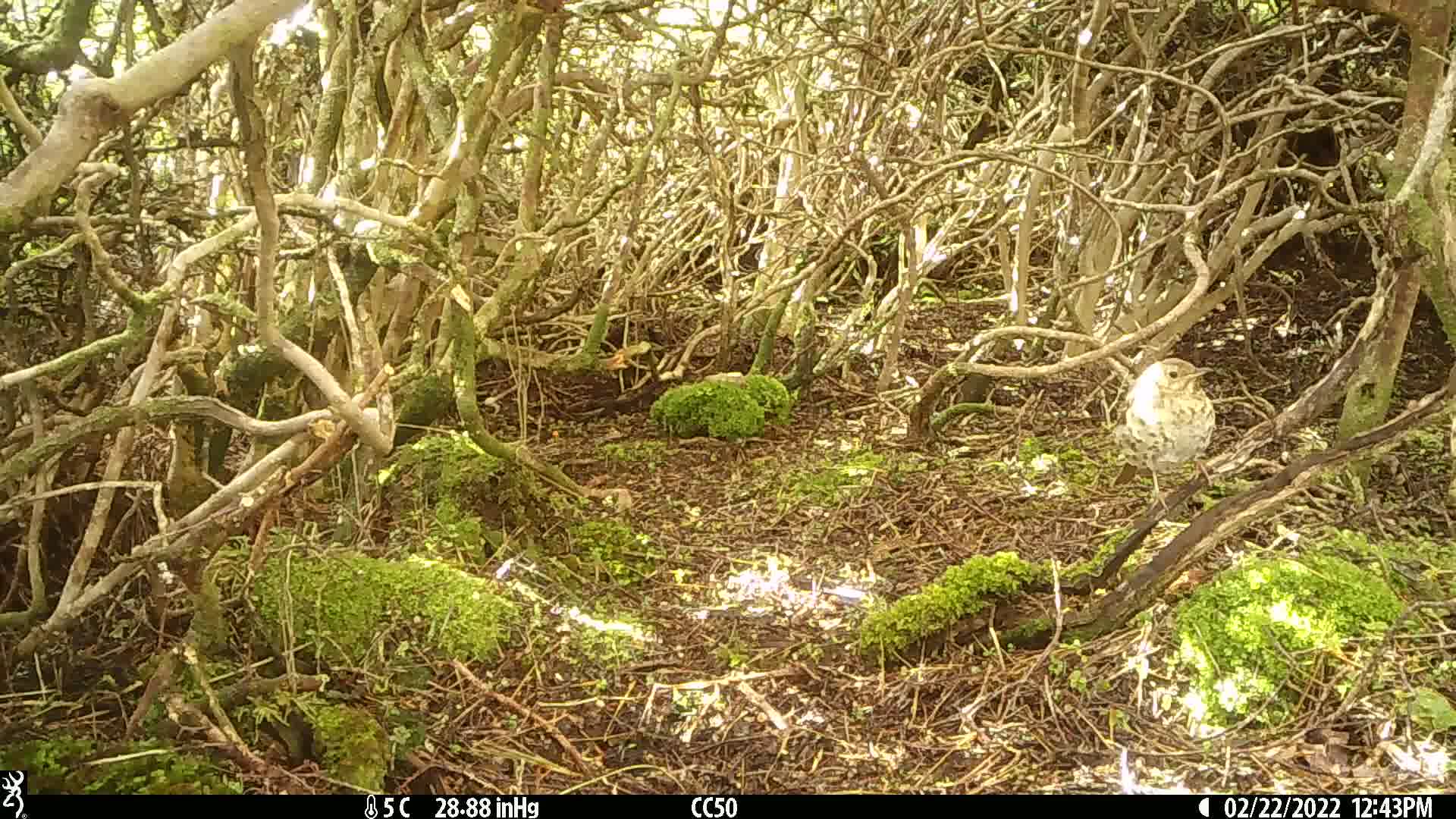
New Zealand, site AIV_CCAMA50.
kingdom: Animalia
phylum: Chordata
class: Aves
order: Passeriformes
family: Turdidae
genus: Turdus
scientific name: Turdus philomelos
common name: song thrush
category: thrush